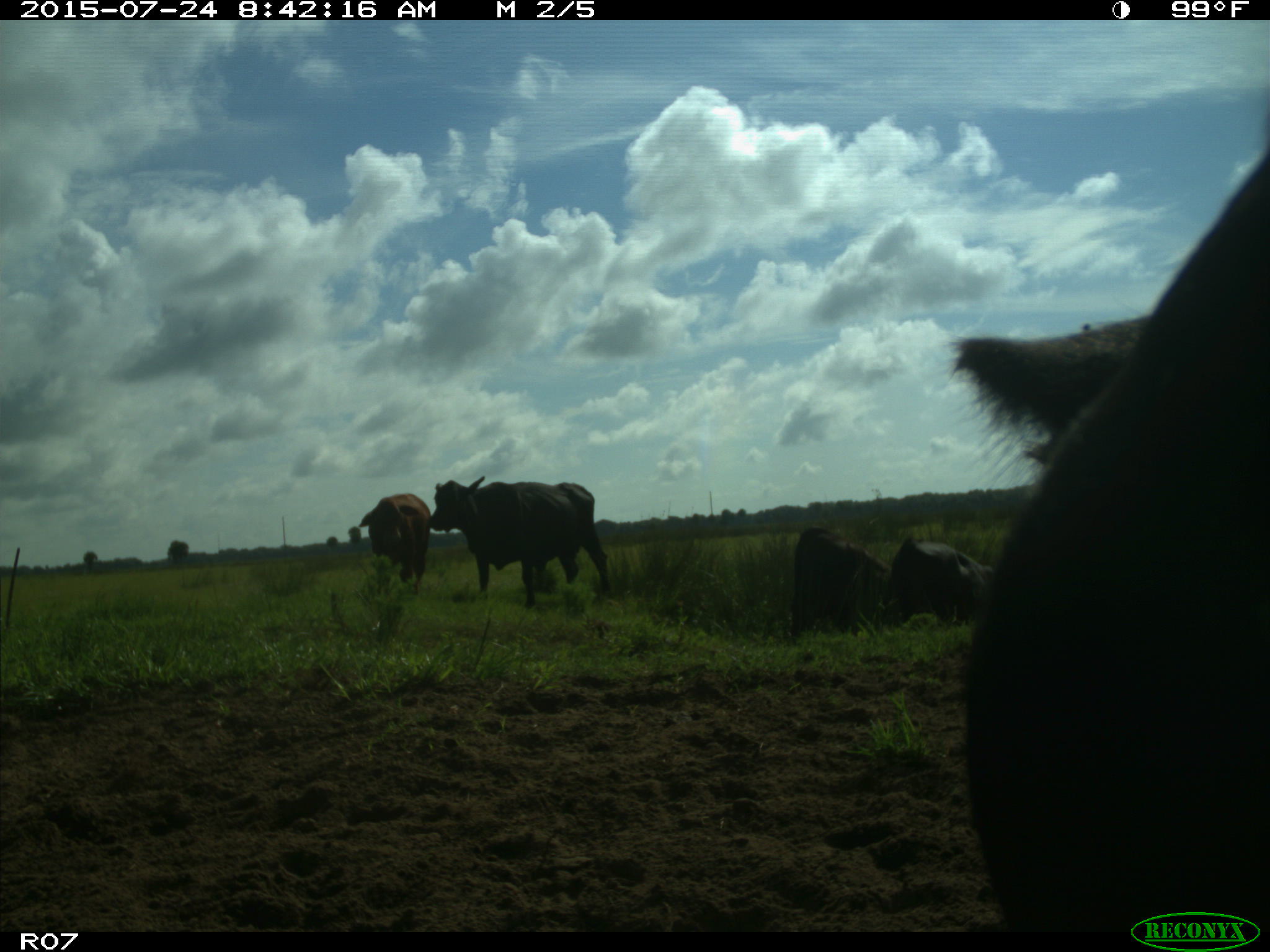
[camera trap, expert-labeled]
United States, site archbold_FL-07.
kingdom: Animalia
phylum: Chordata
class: Mammalia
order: Artiodactyla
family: Bovidae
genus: Bos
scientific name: Bos taurus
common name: domestic cow